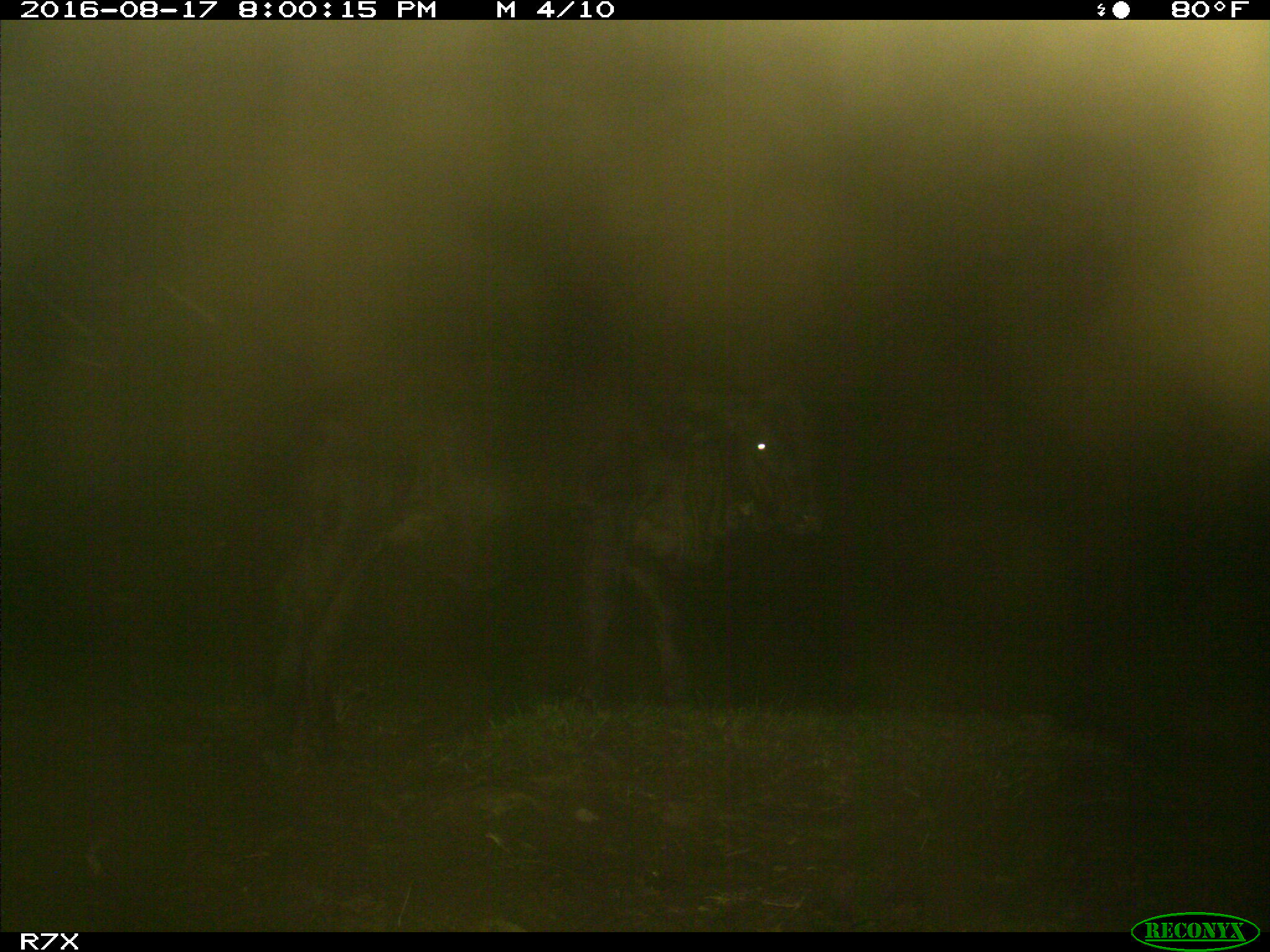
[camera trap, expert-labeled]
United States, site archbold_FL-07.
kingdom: Animalia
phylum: Chordata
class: Mammalia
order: Artiodactyla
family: Bovidae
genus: Bos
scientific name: Bos taurus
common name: domestic cow